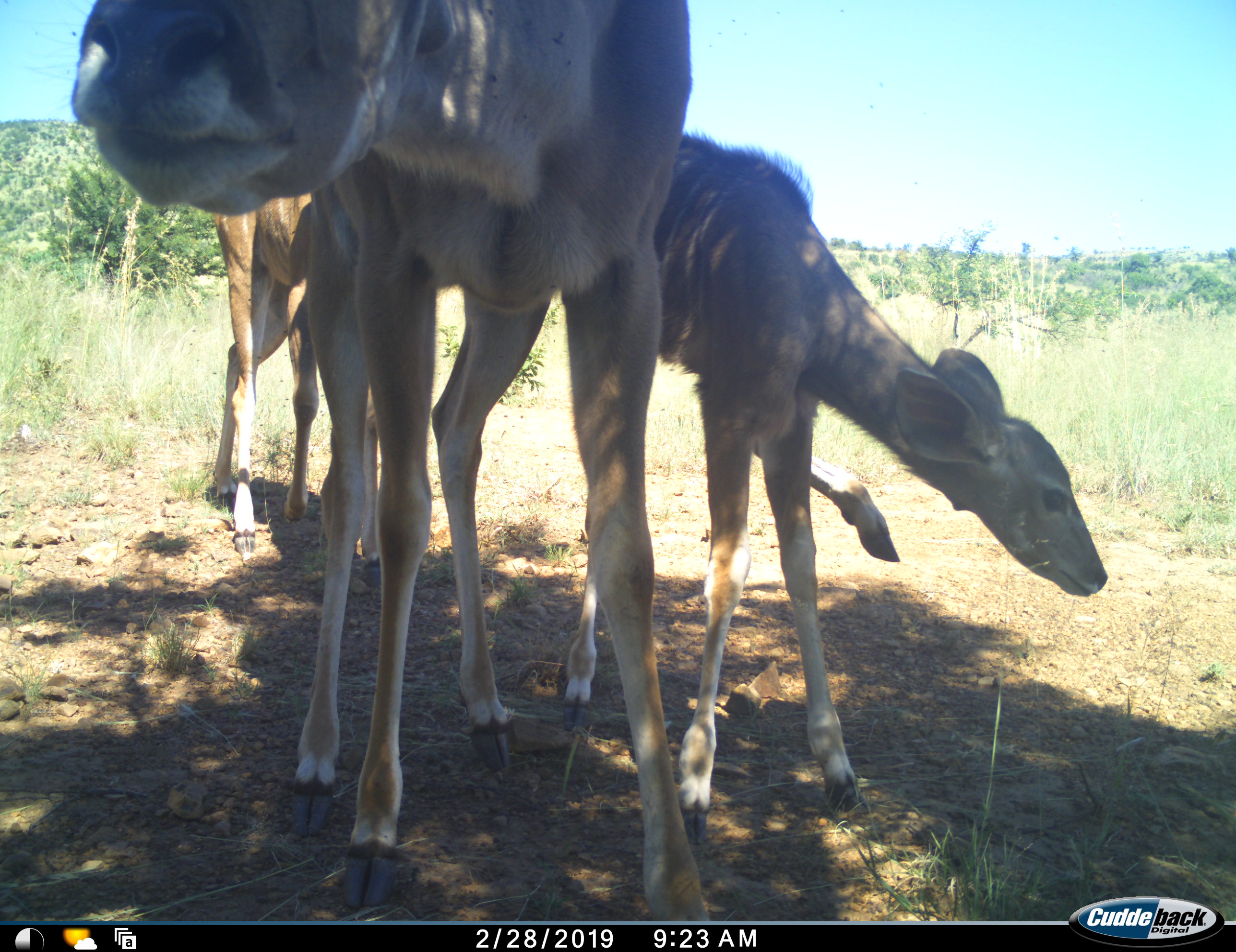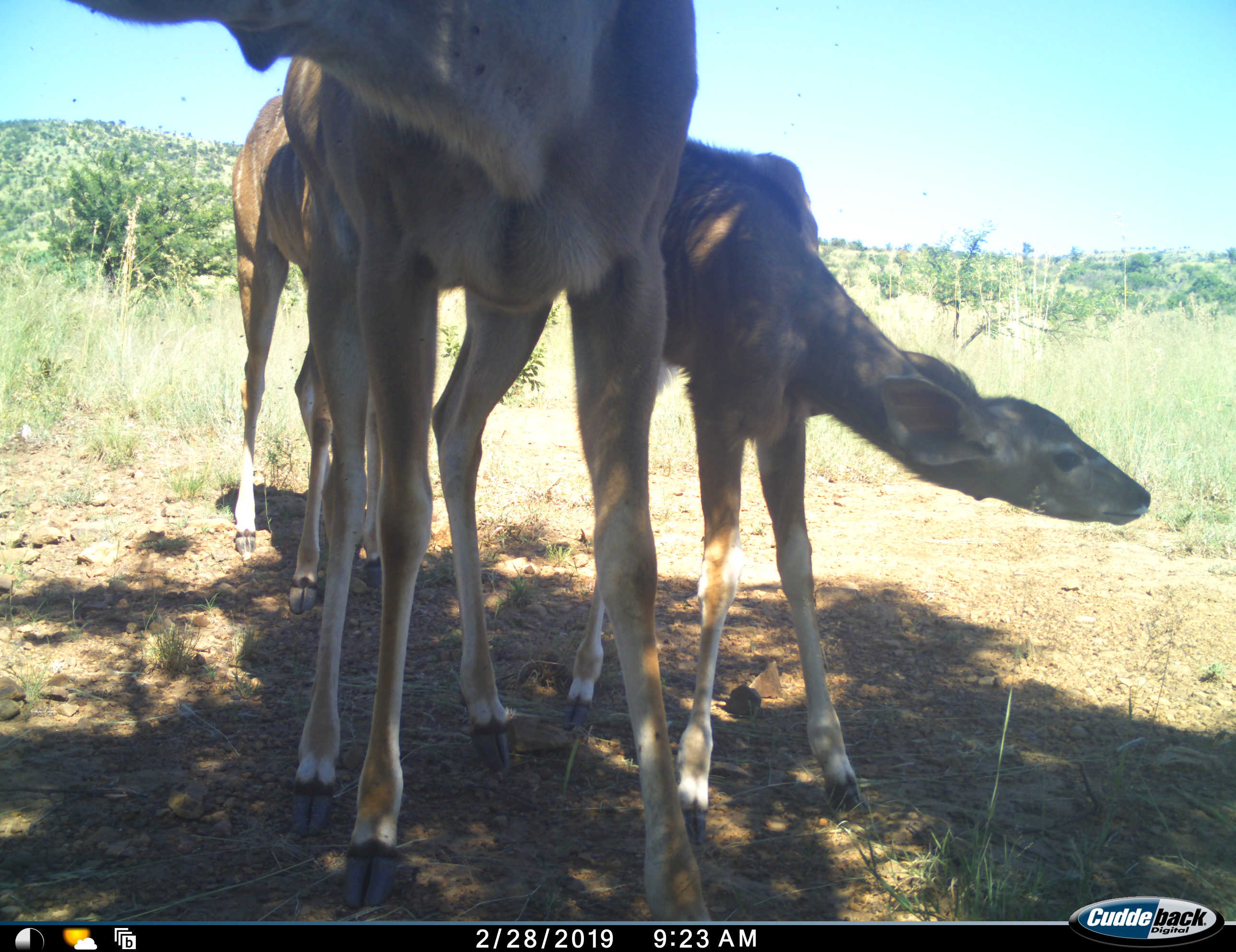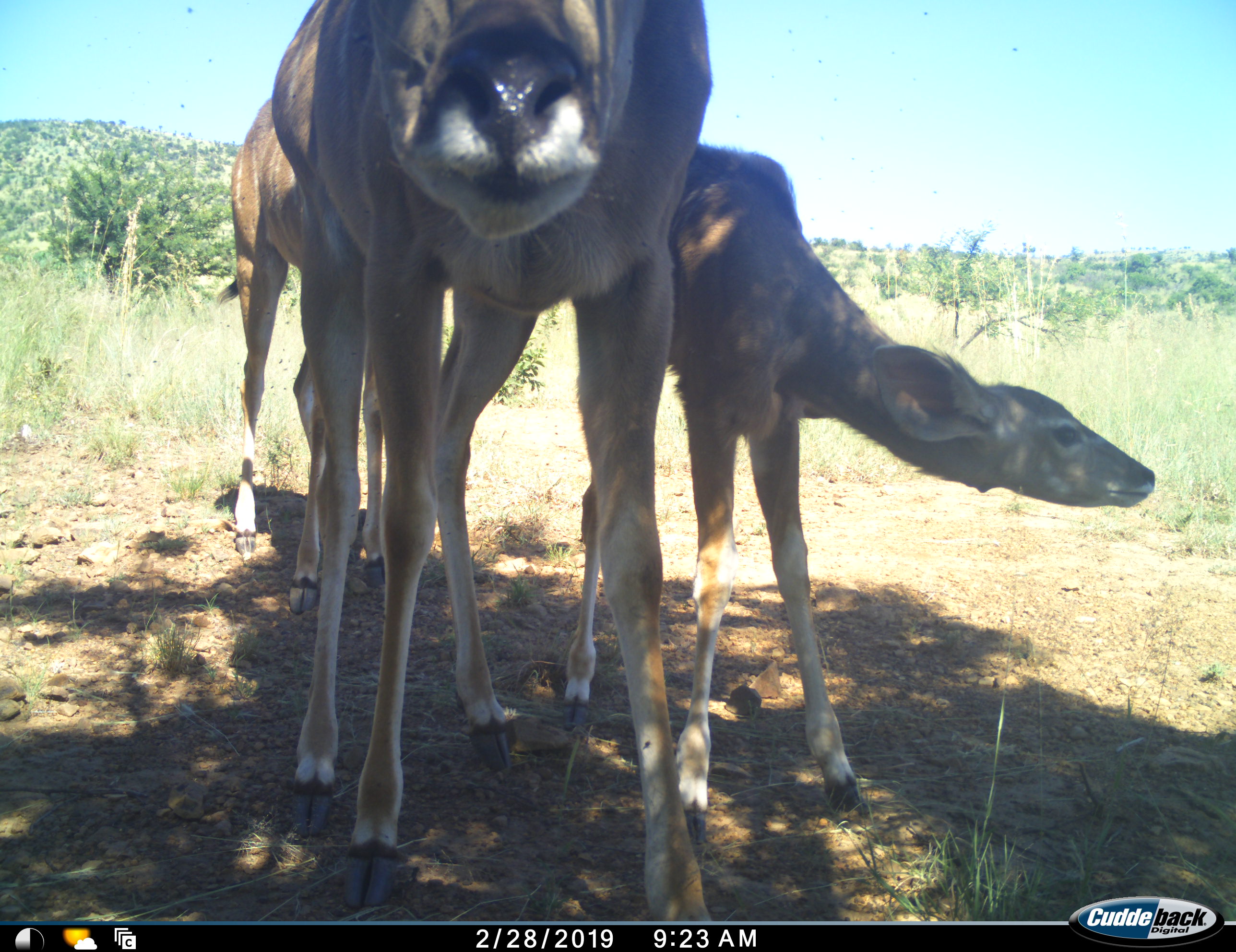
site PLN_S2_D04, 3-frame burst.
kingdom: Animalia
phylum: Chordata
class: Mammalia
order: Artiodactyla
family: Bovidae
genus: Tragelaphus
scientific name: Tragelaphus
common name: kudu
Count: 3.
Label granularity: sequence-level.